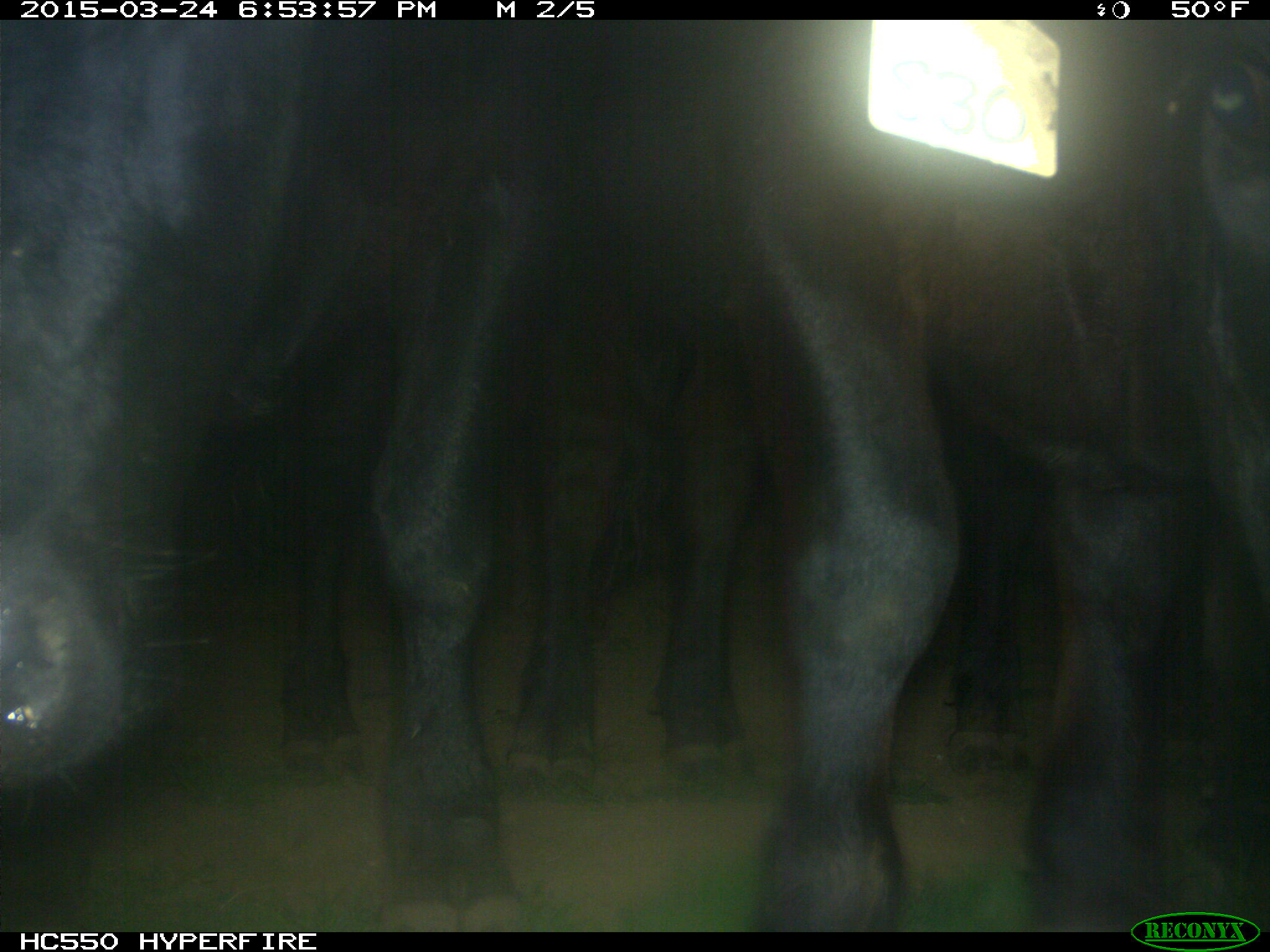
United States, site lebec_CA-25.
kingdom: Animalia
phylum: Chordata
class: Mammalia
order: Artiodactyla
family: Bovidae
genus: Bos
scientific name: Bos taurus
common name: domestic cow